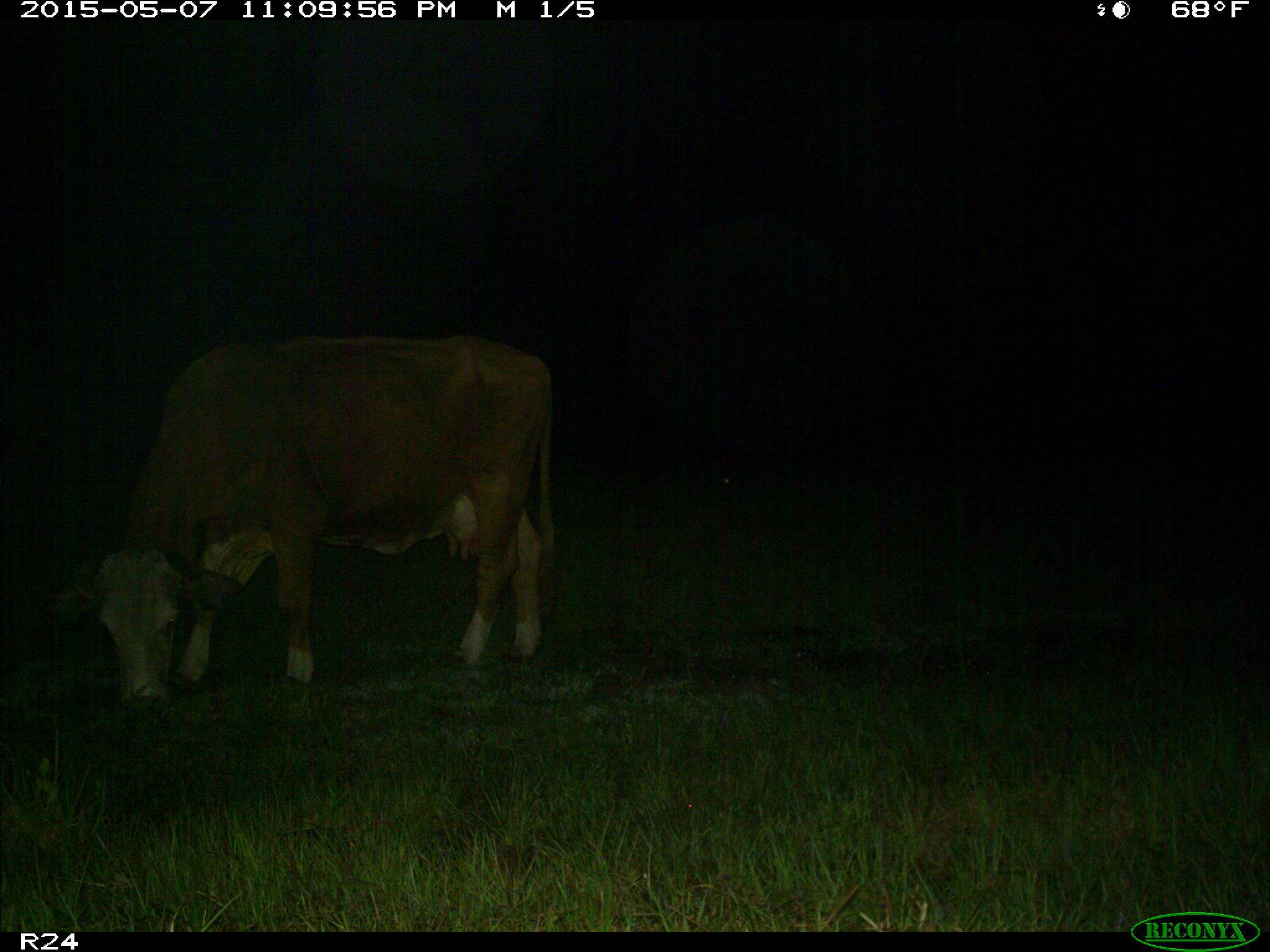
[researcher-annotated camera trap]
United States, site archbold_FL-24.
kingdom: Animalia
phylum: Chordata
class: Mammalia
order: Artiodactyla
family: Bovidae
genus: Bos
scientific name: Bos taurus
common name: domestic cow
Bos taurus (domestic cow).